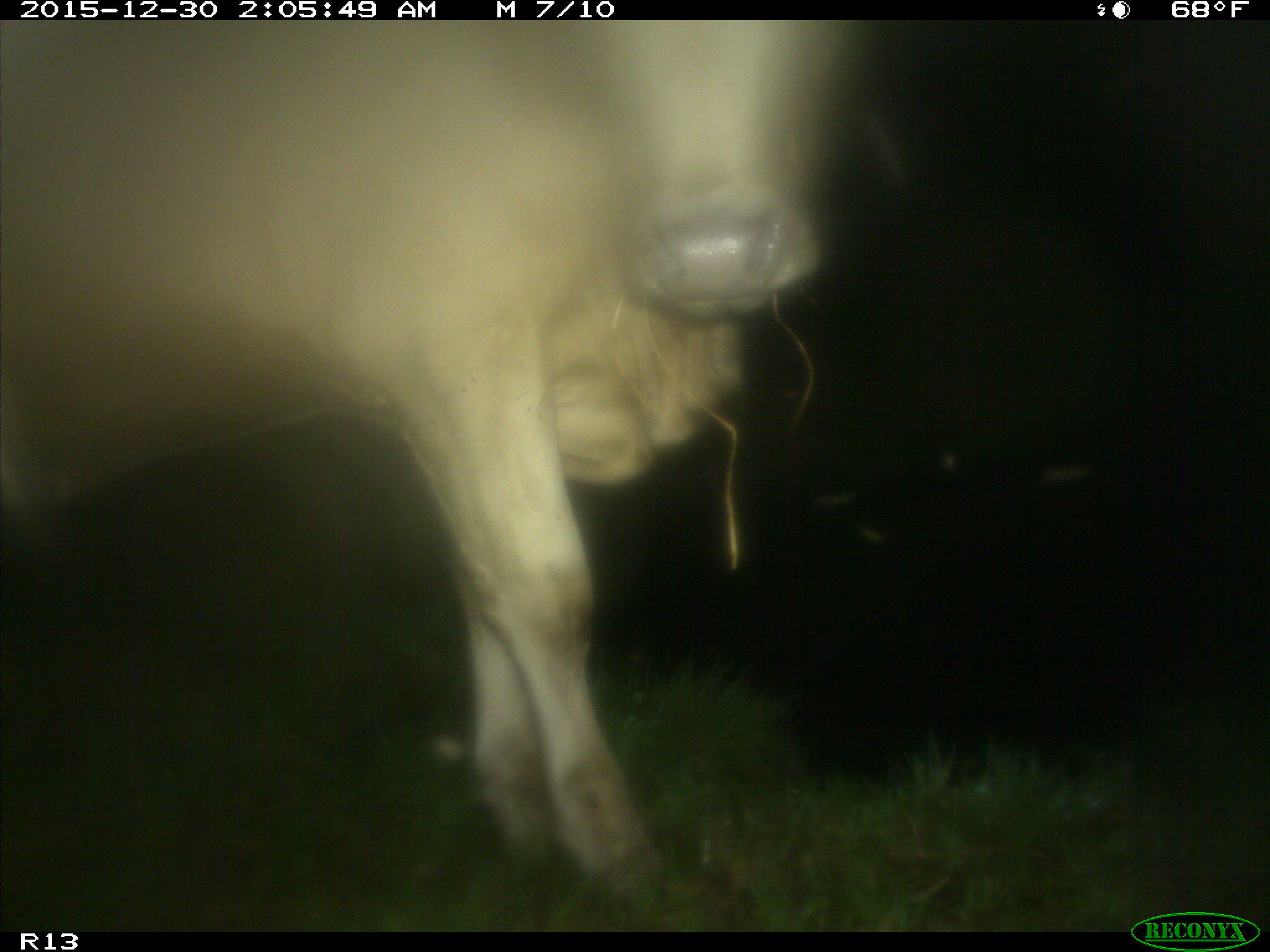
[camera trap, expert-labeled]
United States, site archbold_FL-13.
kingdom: Animalia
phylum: Chordata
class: Mammalia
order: Artiodactyla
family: Bovidae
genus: Bos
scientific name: Bos taurus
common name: domestic cow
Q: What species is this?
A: Bos taurus (domestic cow).